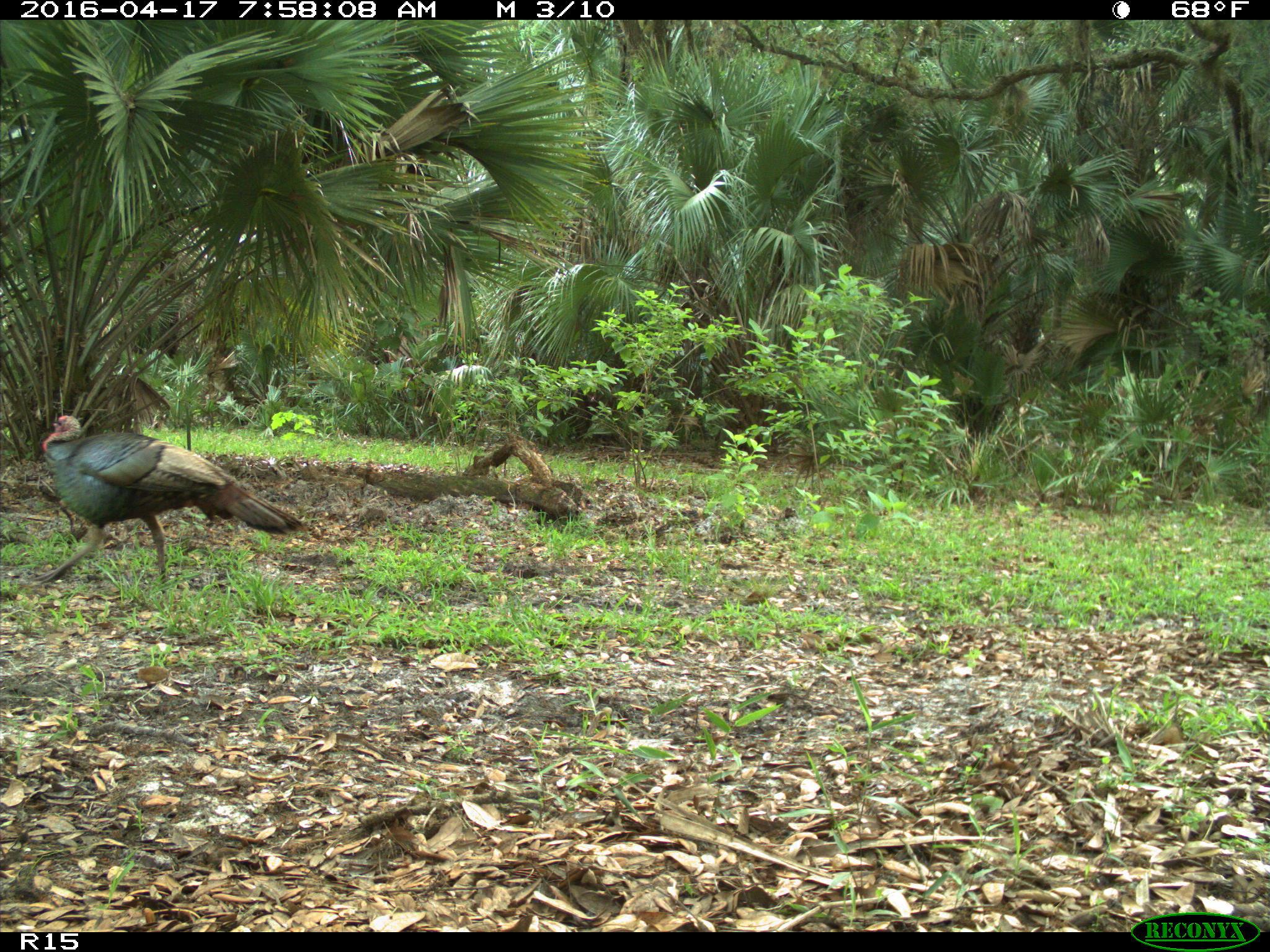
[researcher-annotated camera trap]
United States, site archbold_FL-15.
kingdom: Animalia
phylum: Chordata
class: Aves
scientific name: Aves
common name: birds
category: unidentified bird